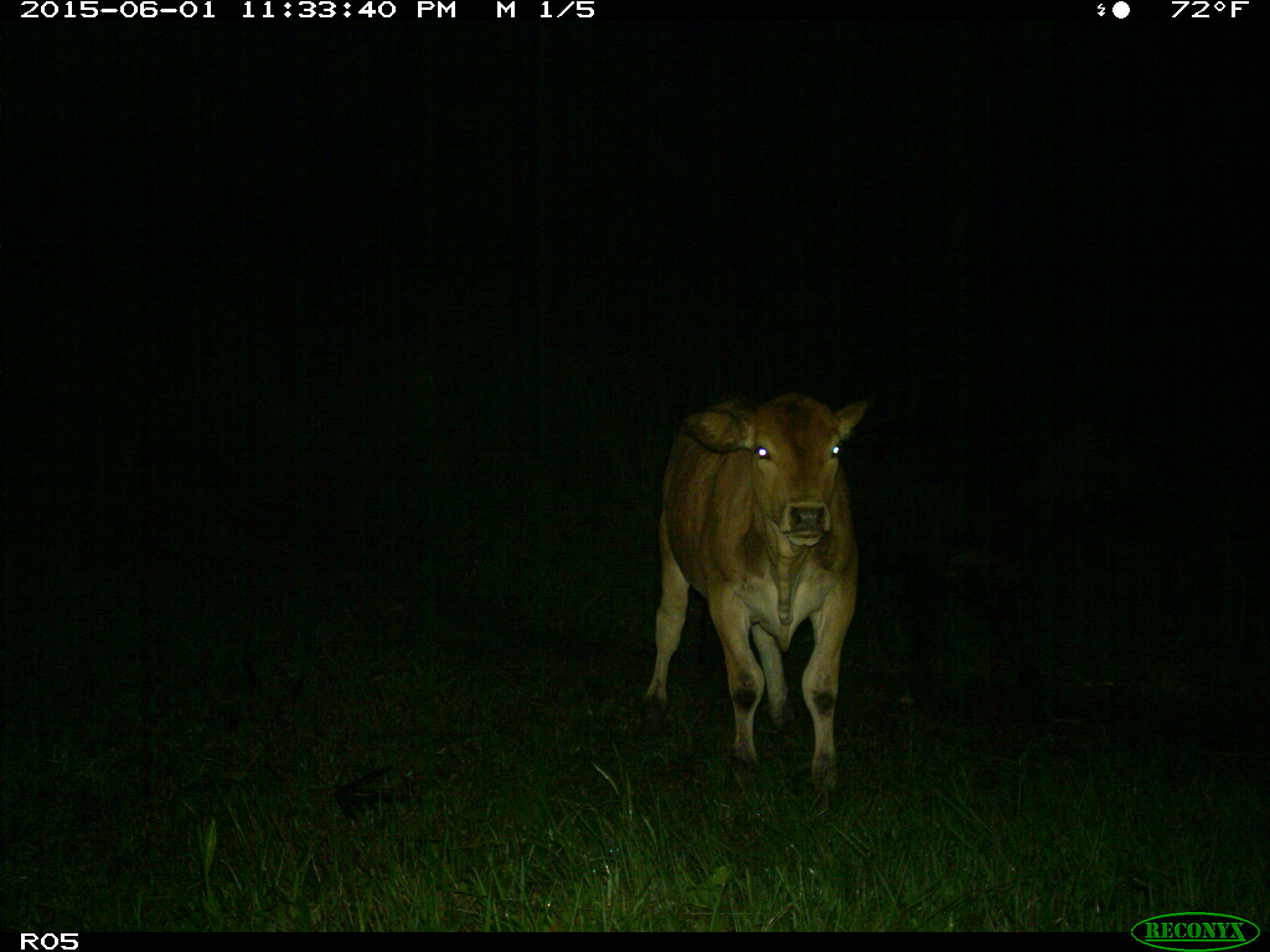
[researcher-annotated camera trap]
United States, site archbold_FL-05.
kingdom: Animalia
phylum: Chordata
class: Mammalia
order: Artiodactyla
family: Bovidae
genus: Bos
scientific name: Bos taurus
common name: domestic cow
Bos taurus (domestic cow).